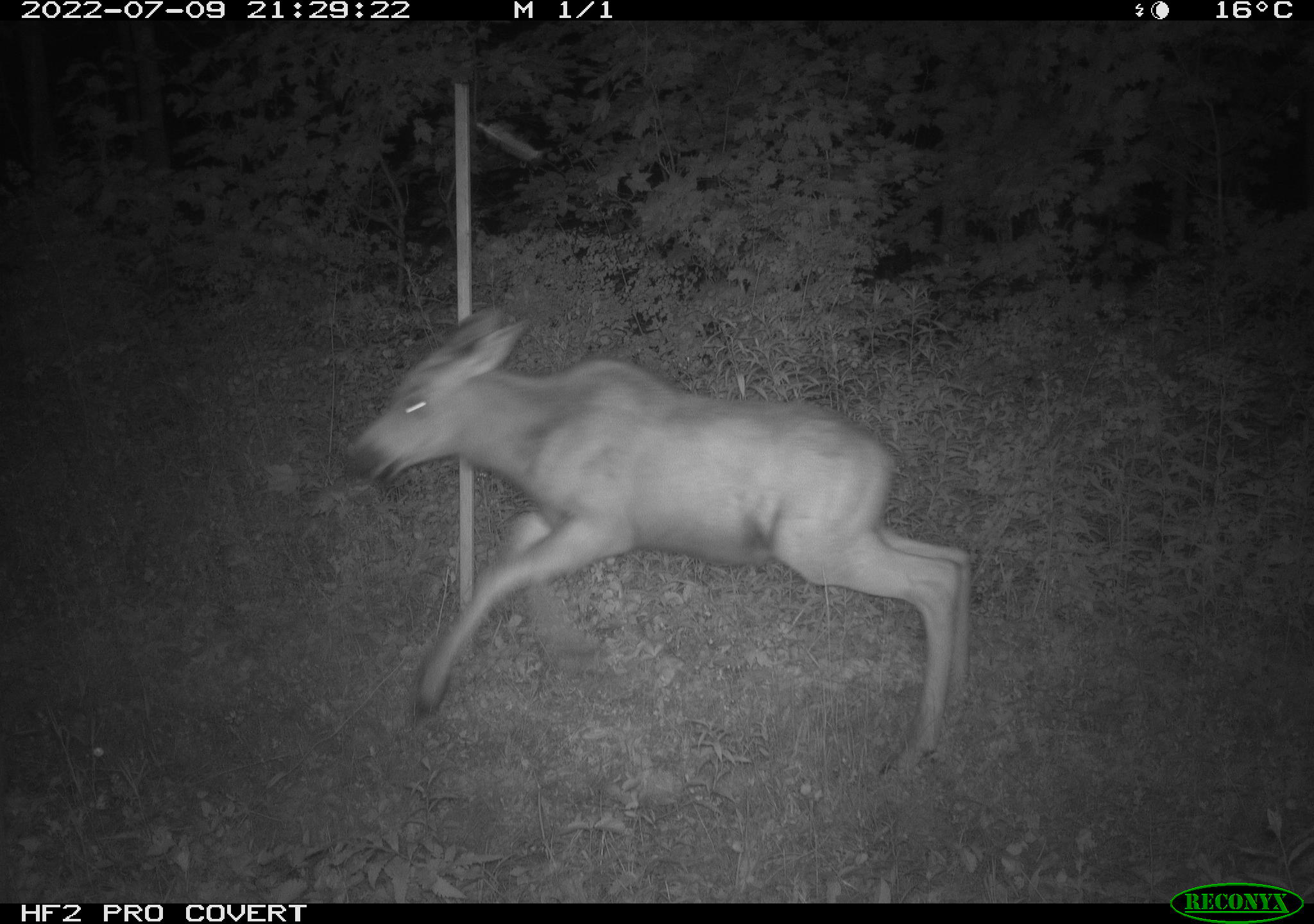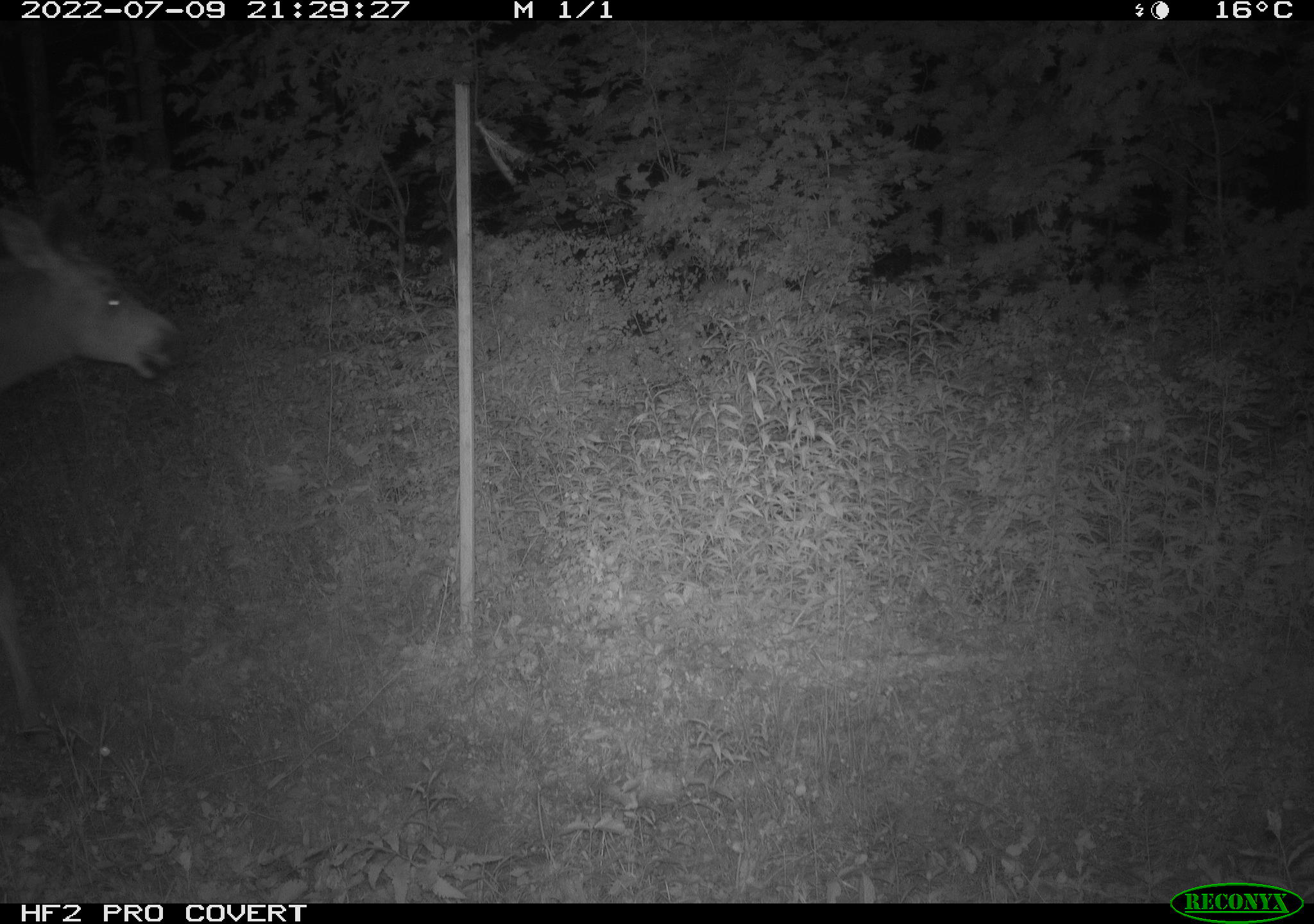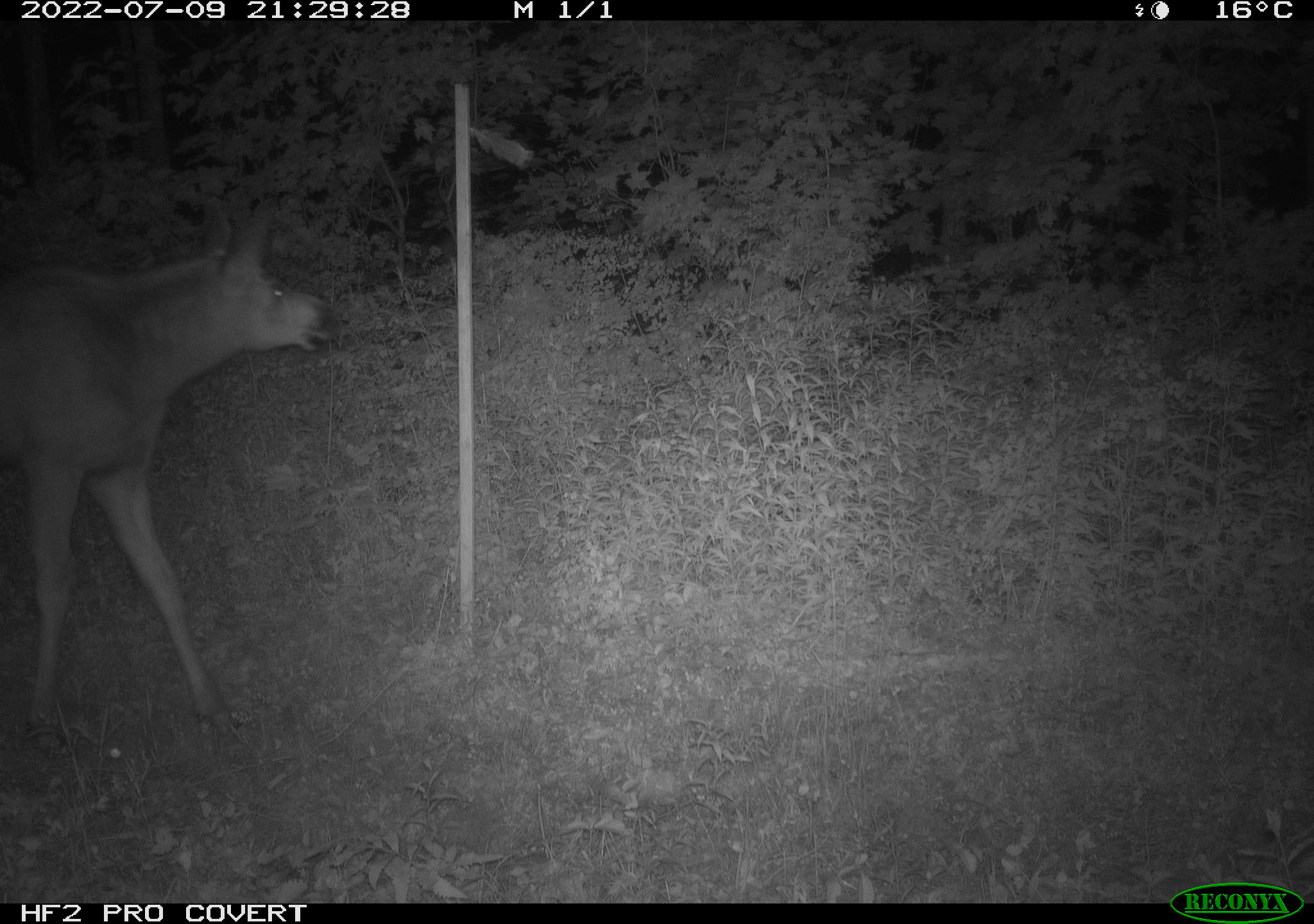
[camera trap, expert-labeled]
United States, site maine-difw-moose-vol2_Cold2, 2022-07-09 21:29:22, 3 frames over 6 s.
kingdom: Animalia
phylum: Chordata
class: Mammalia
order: Artiodactyla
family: Cervidae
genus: Alces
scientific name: Alces alces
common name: moose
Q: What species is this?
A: Moose (Alces alces).